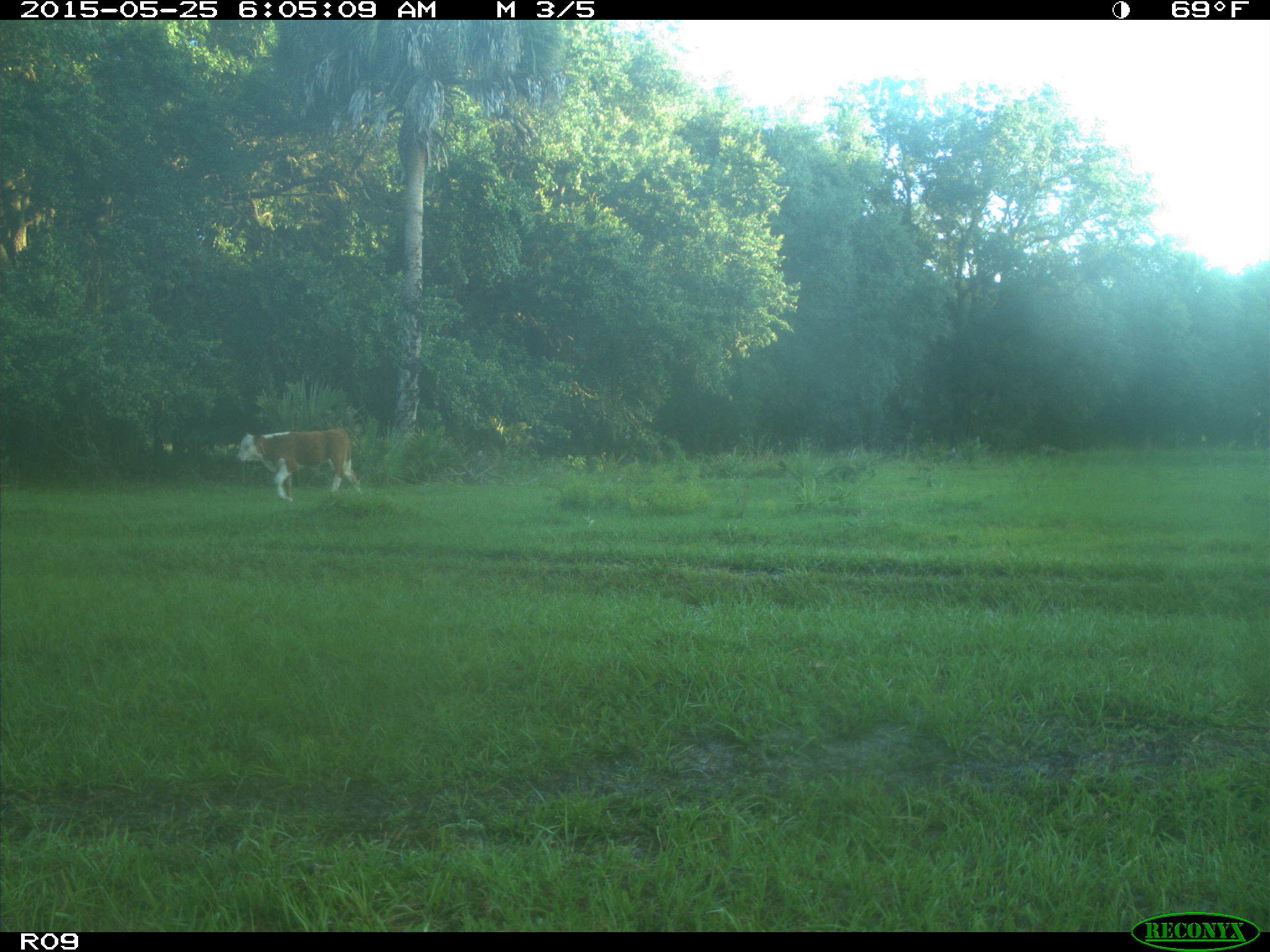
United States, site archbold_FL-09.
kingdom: Animalia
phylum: Chordata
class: Mammalia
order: Artiodactyla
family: Bovidae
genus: Bos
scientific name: Bos taurus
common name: domestic cow